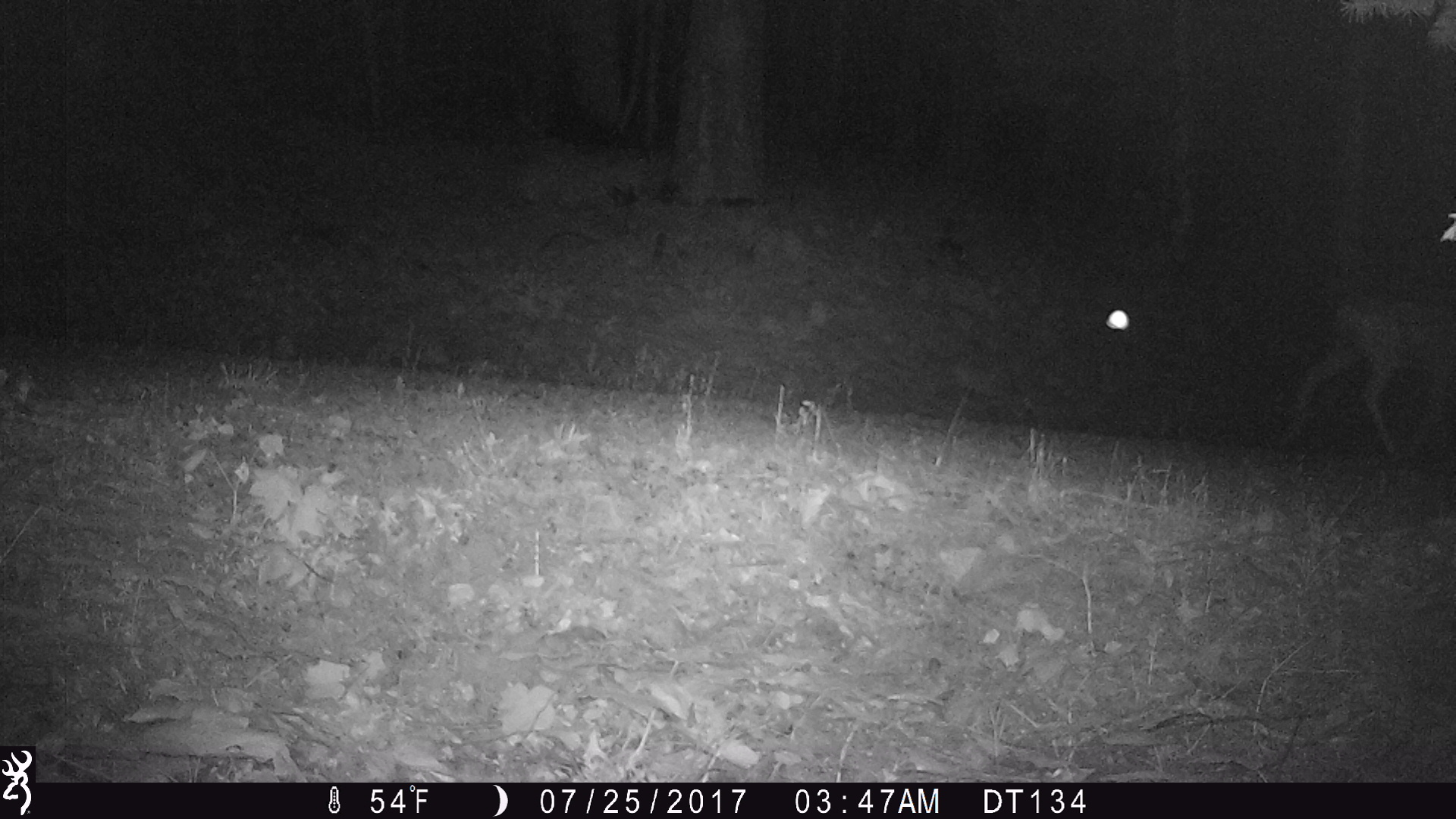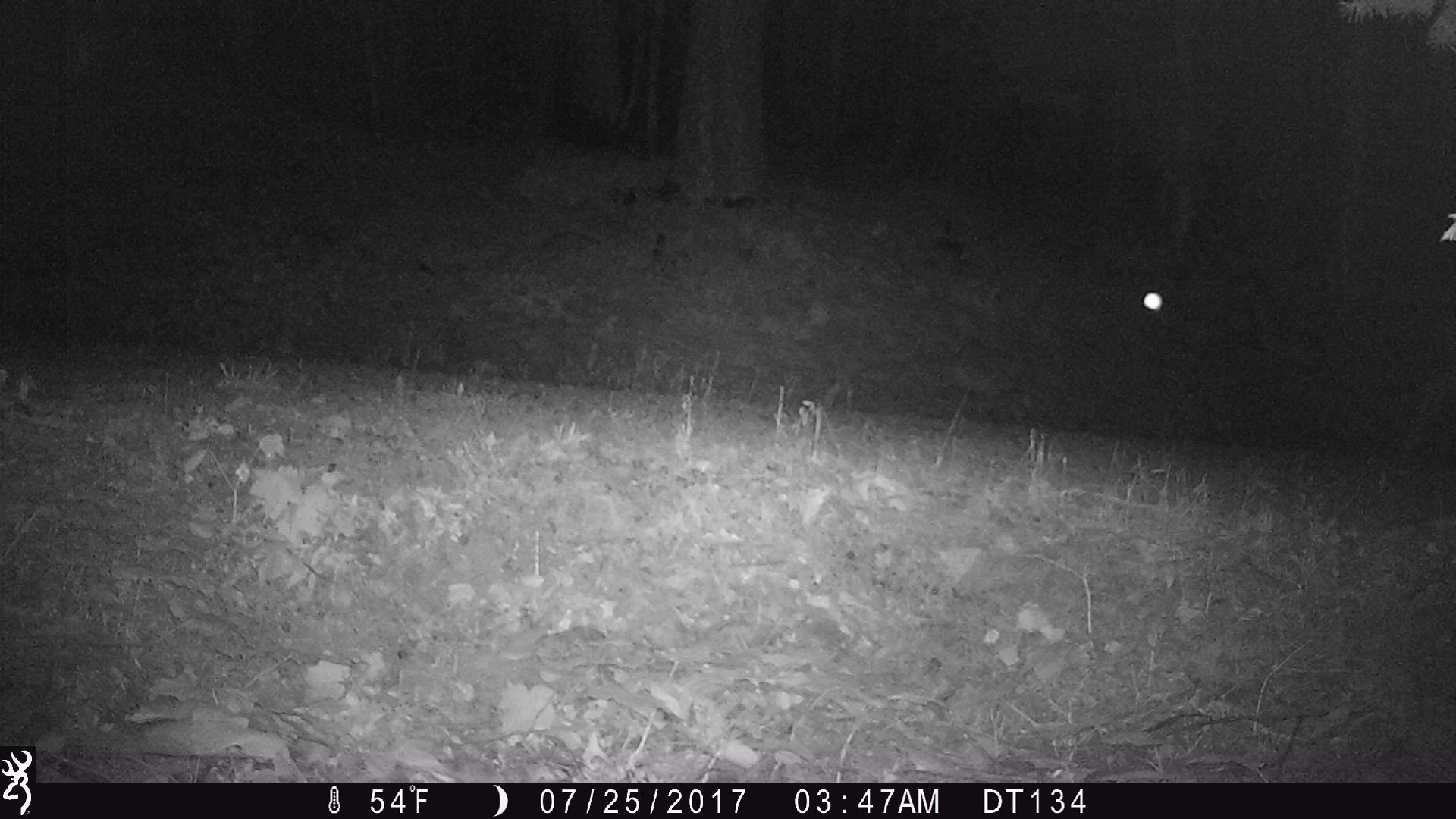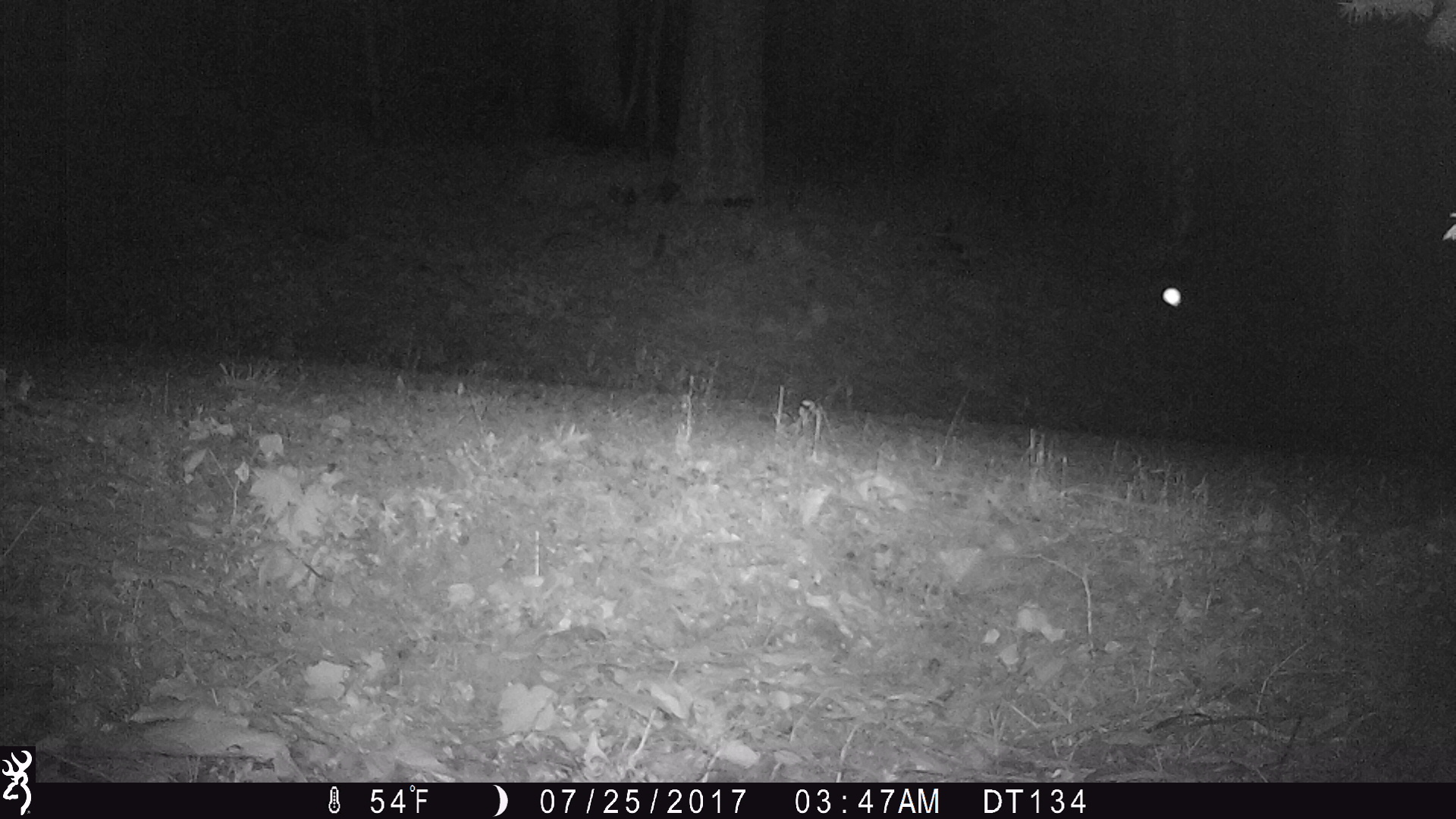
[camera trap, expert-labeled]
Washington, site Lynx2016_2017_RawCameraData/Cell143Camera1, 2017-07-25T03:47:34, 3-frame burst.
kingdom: Animalia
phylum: Chordata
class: Mammalia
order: Artiodactyla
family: Cervidae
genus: Odocoileus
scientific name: Odocoileus hemionus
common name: mule deer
Odocoileus hemionus (mule deer). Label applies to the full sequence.